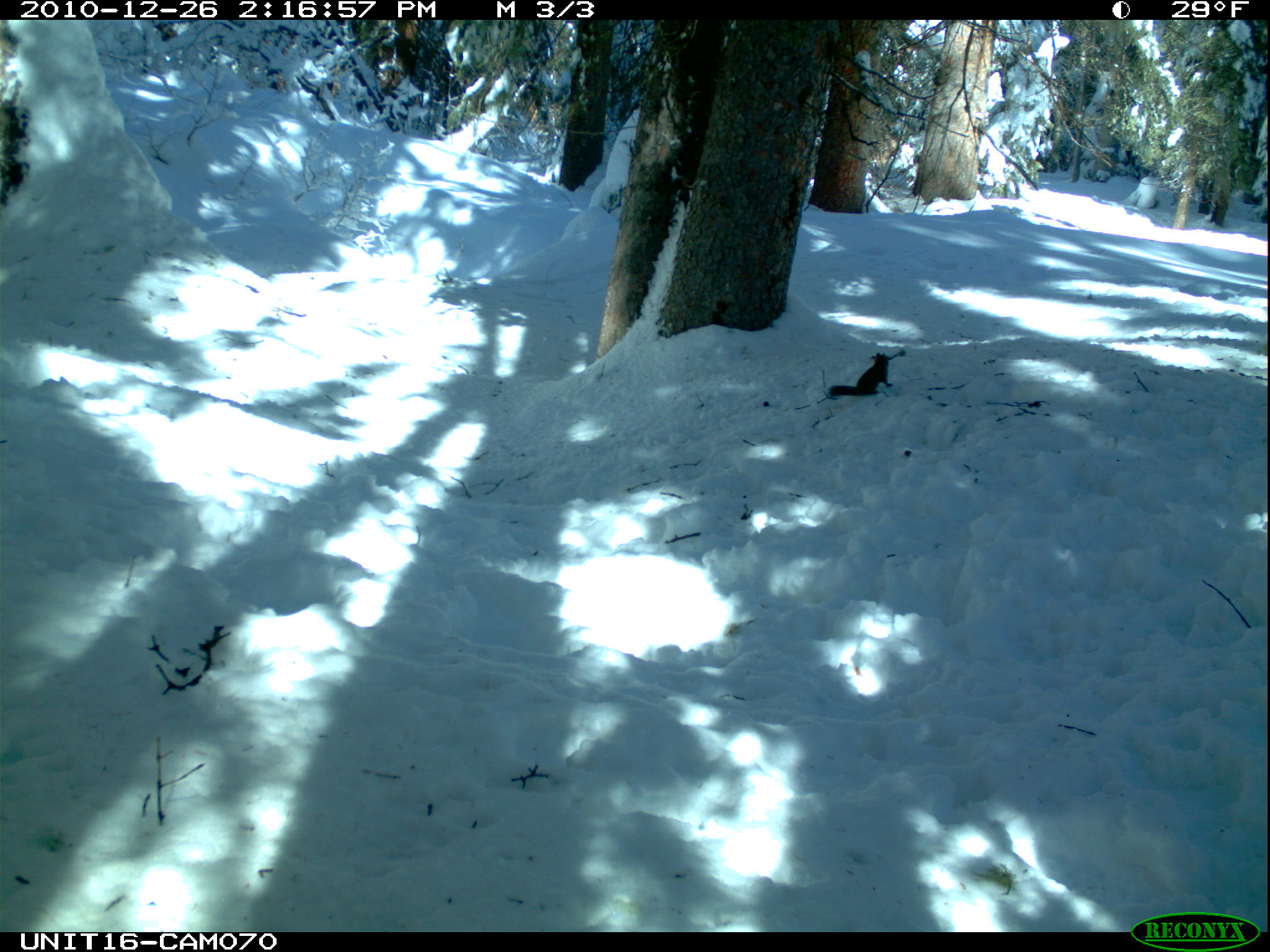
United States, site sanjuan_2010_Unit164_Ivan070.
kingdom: Animalia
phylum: Chordata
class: Mammalia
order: Rodentia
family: Sciuridae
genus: Tamiasciurus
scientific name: Tamiasciurus hudsonicus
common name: american red squirrel